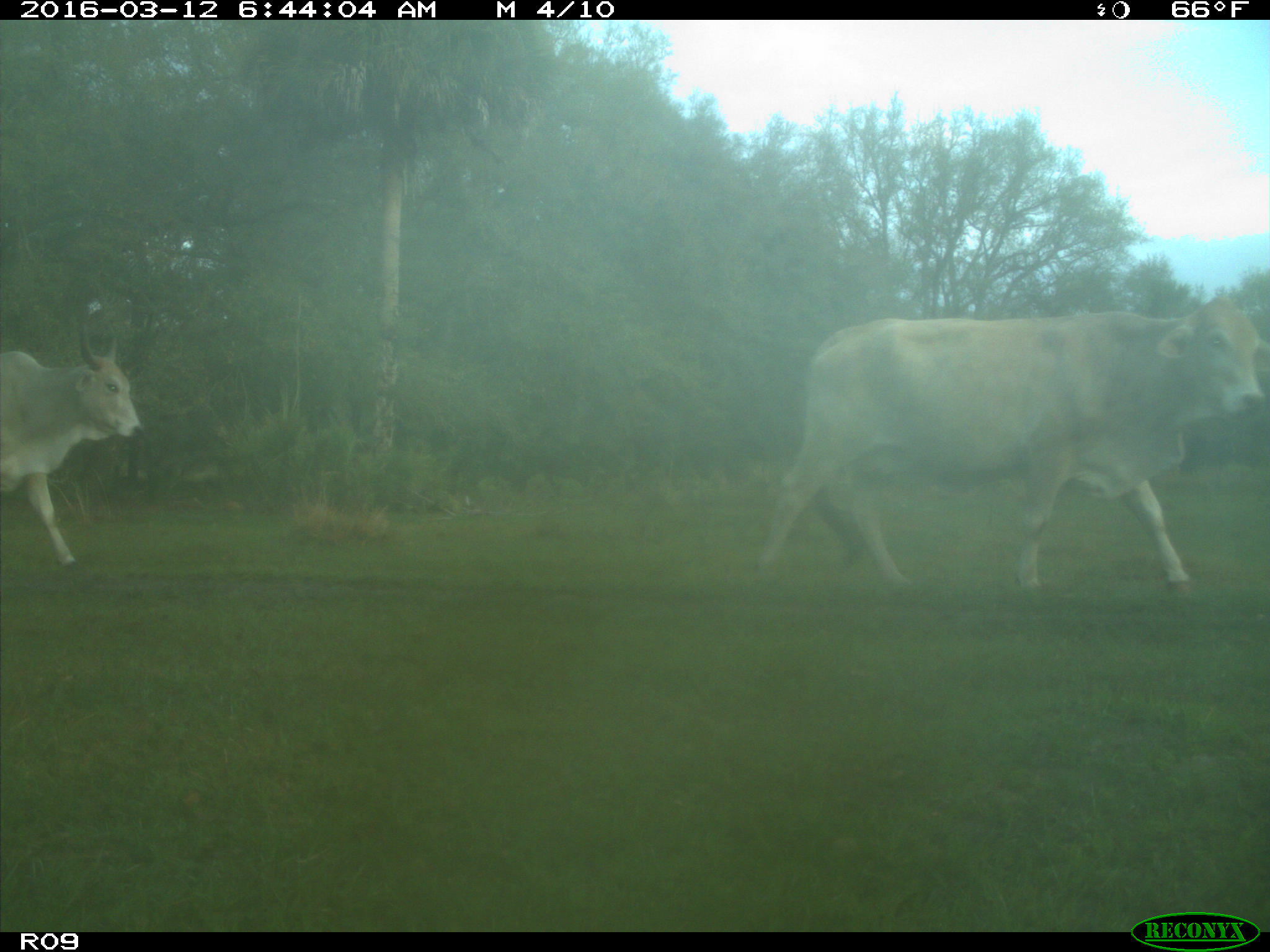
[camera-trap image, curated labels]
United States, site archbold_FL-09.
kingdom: Animalia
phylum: Chordata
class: Mammalia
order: Artiodactyla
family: Bovidae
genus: Bos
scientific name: Bos taurus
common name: domestic cow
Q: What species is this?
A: Bos taurus (domestic cow).